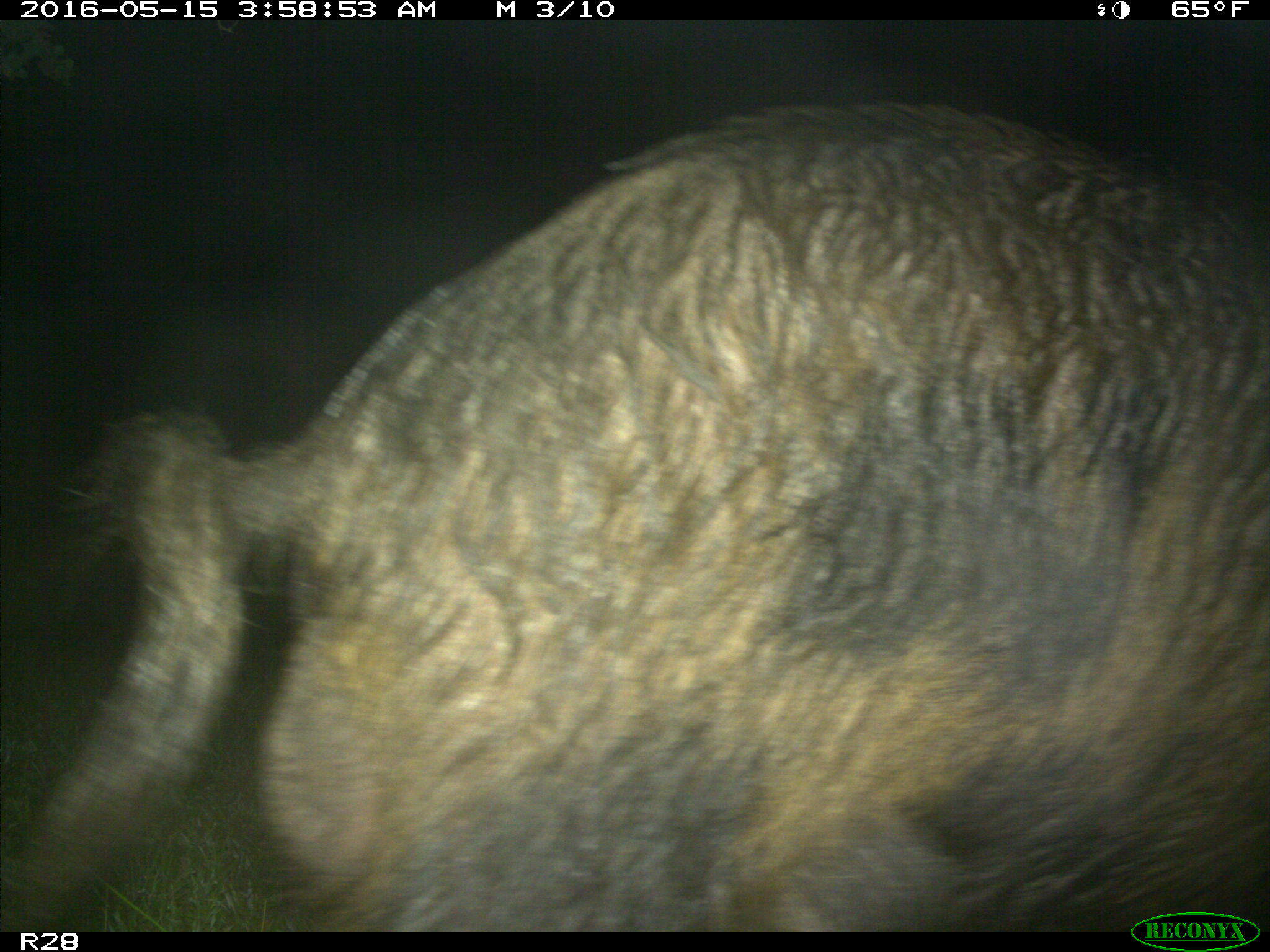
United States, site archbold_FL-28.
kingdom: Animalia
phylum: Chordata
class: Mammalia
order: Artiodactyla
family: Suidae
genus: Sus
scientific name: Sus scrofa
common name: wild boar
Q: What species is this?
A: Sus scrofa (wild boar).